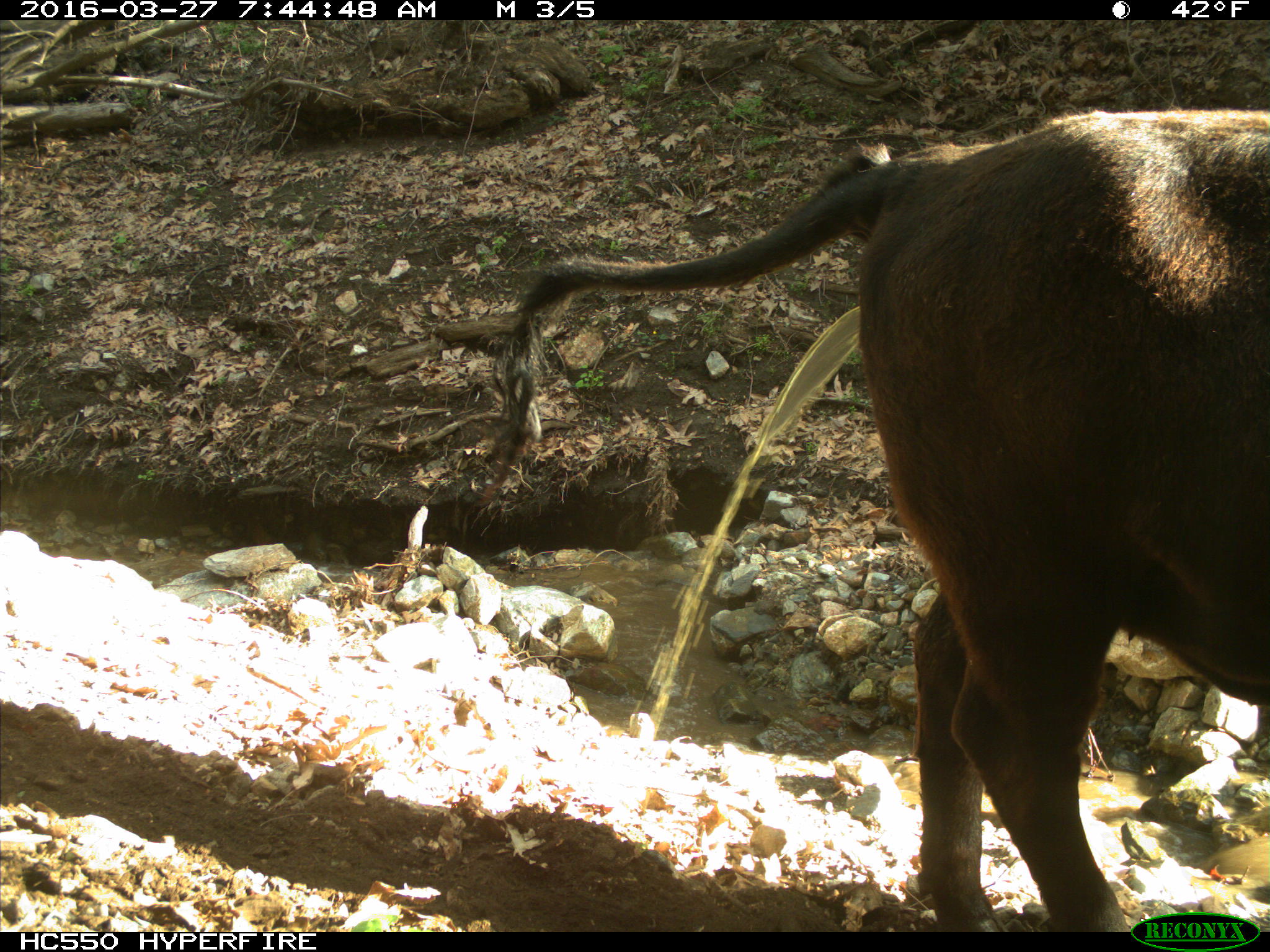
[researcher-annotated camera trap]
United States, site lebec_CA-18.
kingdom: Animalia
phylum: Chordata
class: Mammalia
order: Artiodactyla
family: Bovidae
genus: Bos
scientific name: Bos taurus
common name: domestic cow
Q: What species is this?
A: Bos taurus (domestic cow).